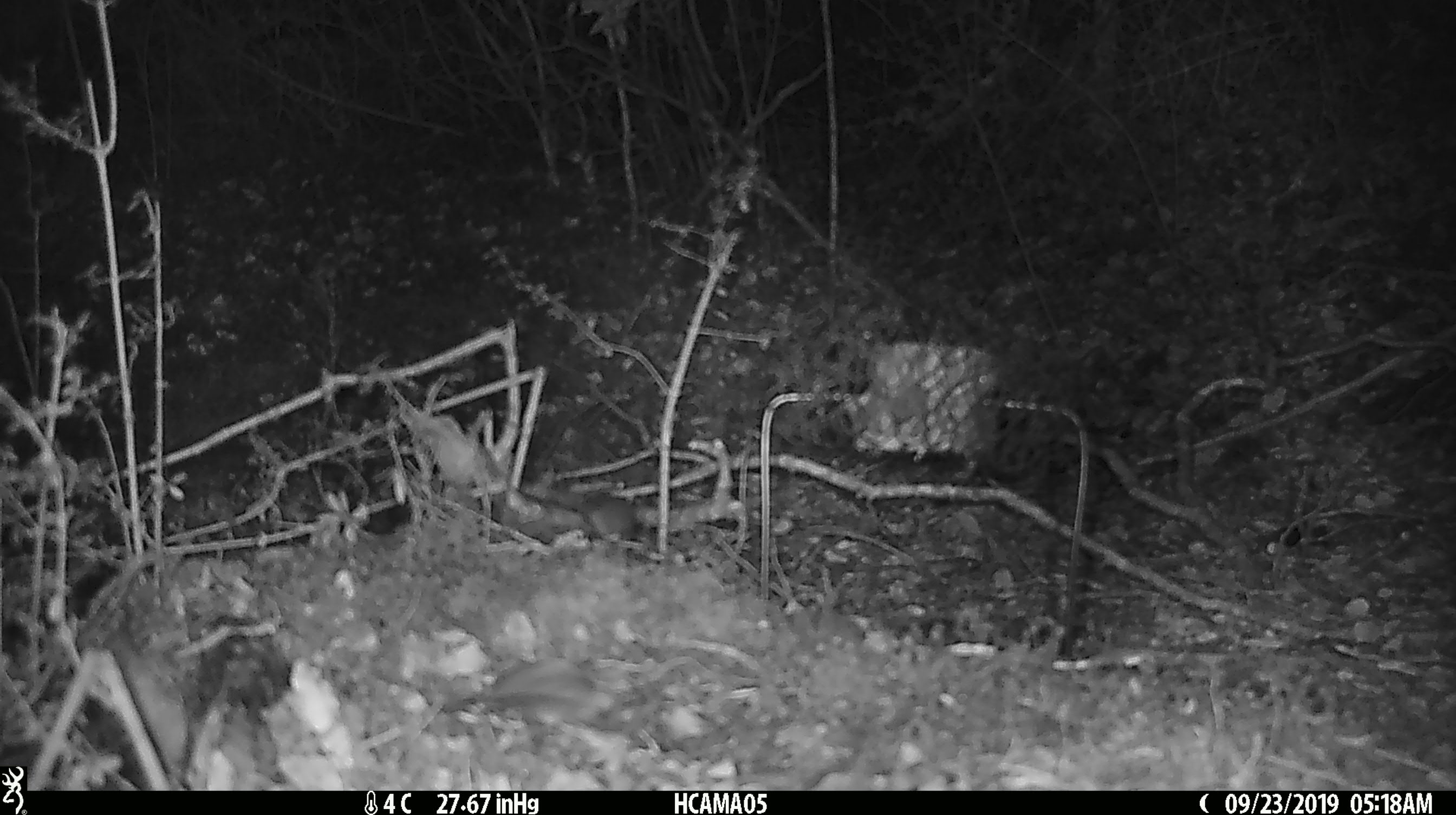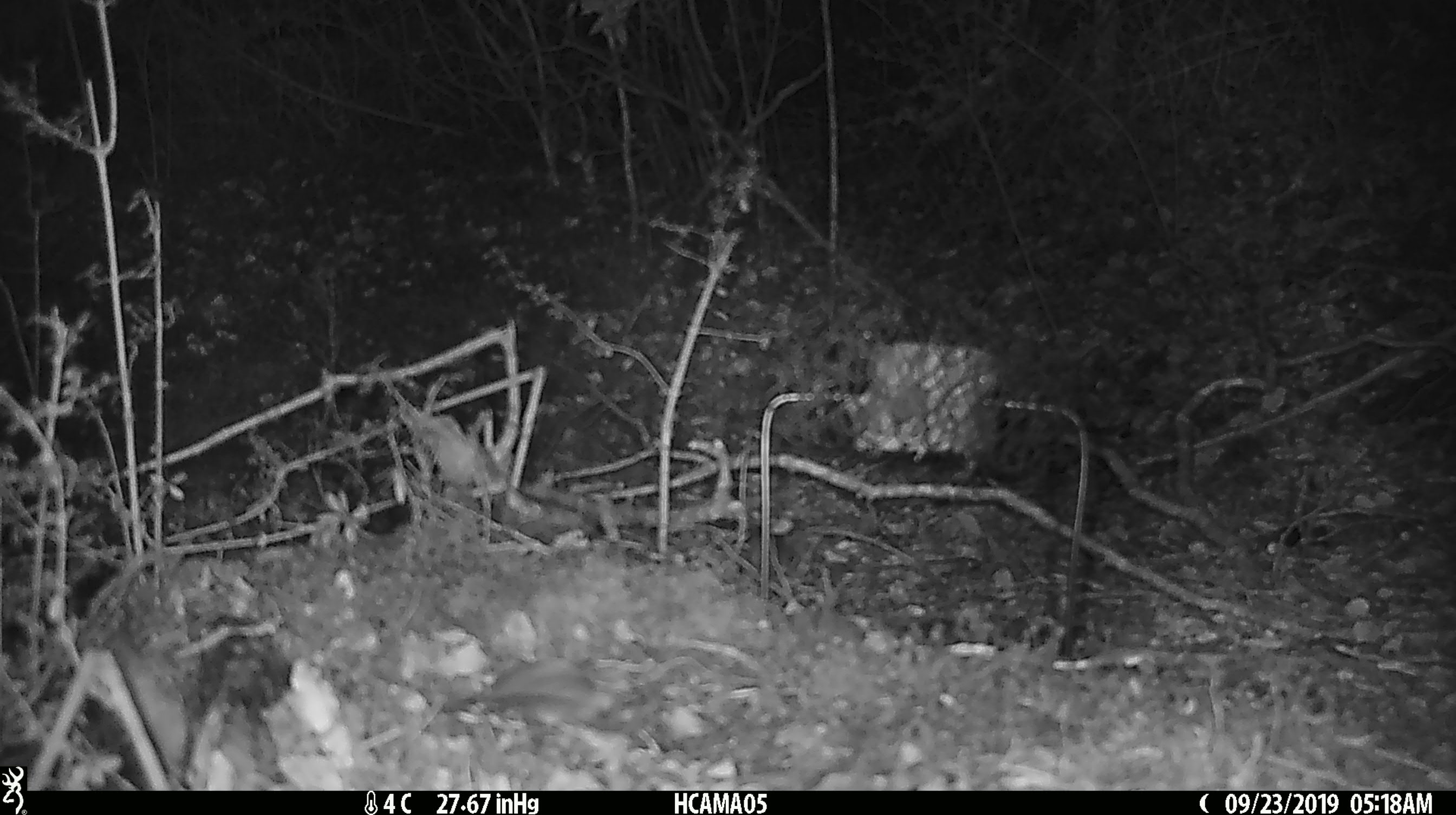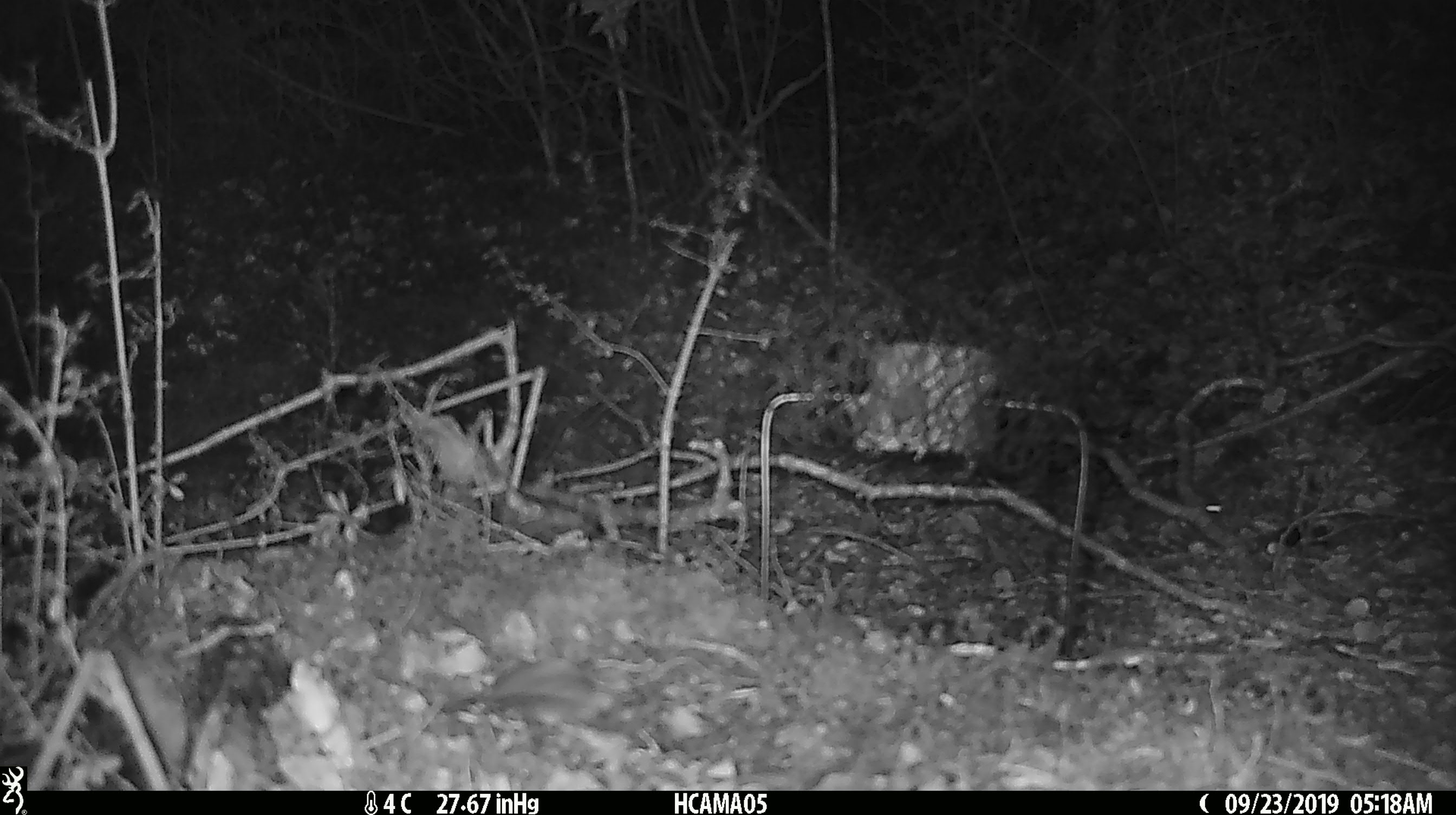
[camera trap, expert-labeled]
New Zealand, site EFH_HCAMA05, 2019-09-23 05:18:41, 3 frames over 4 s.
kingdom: Animalia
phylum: Chordata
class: Mammalia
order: Rodentia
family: Muridae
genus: Mus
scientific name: Mus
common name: mouse